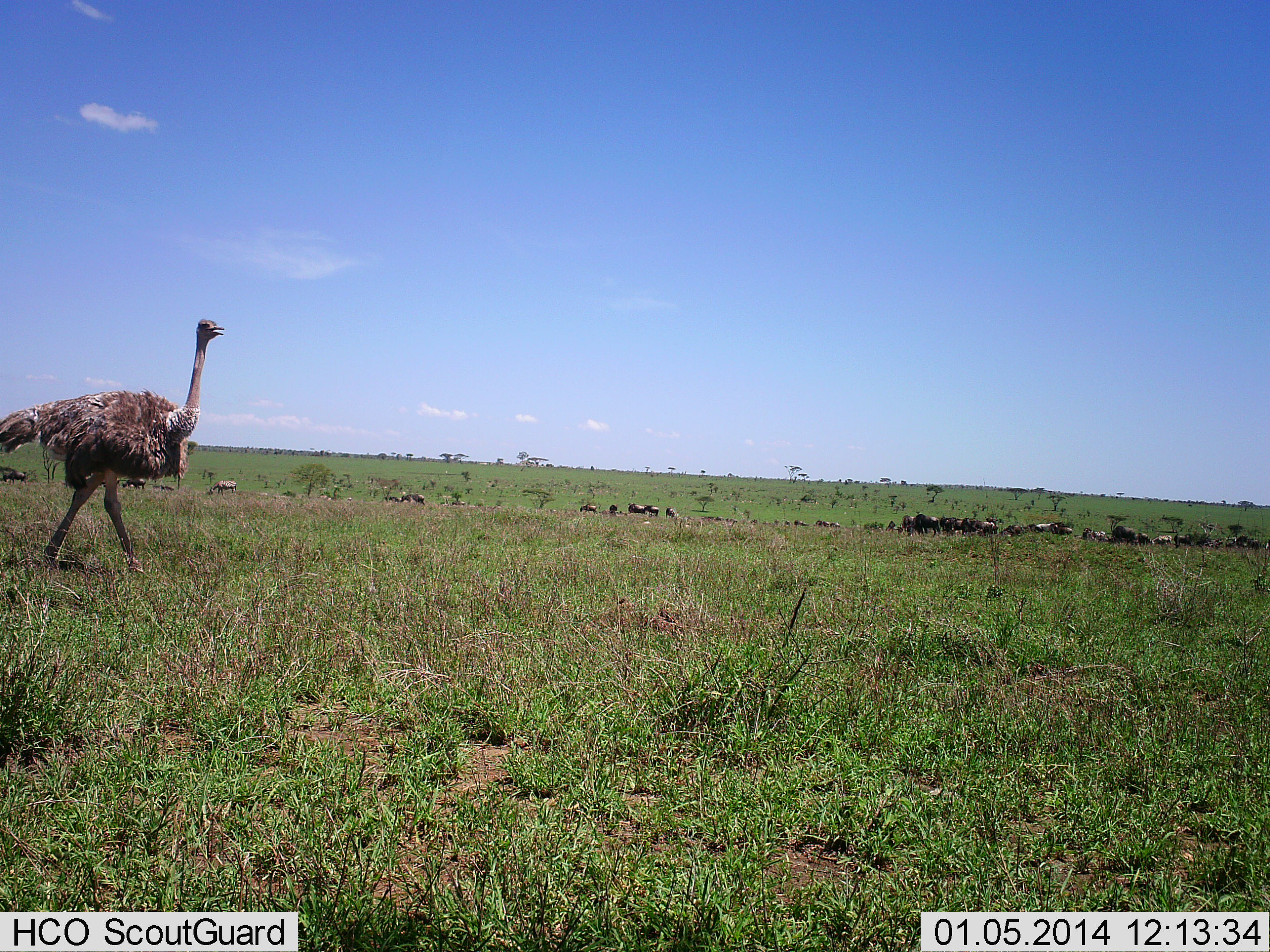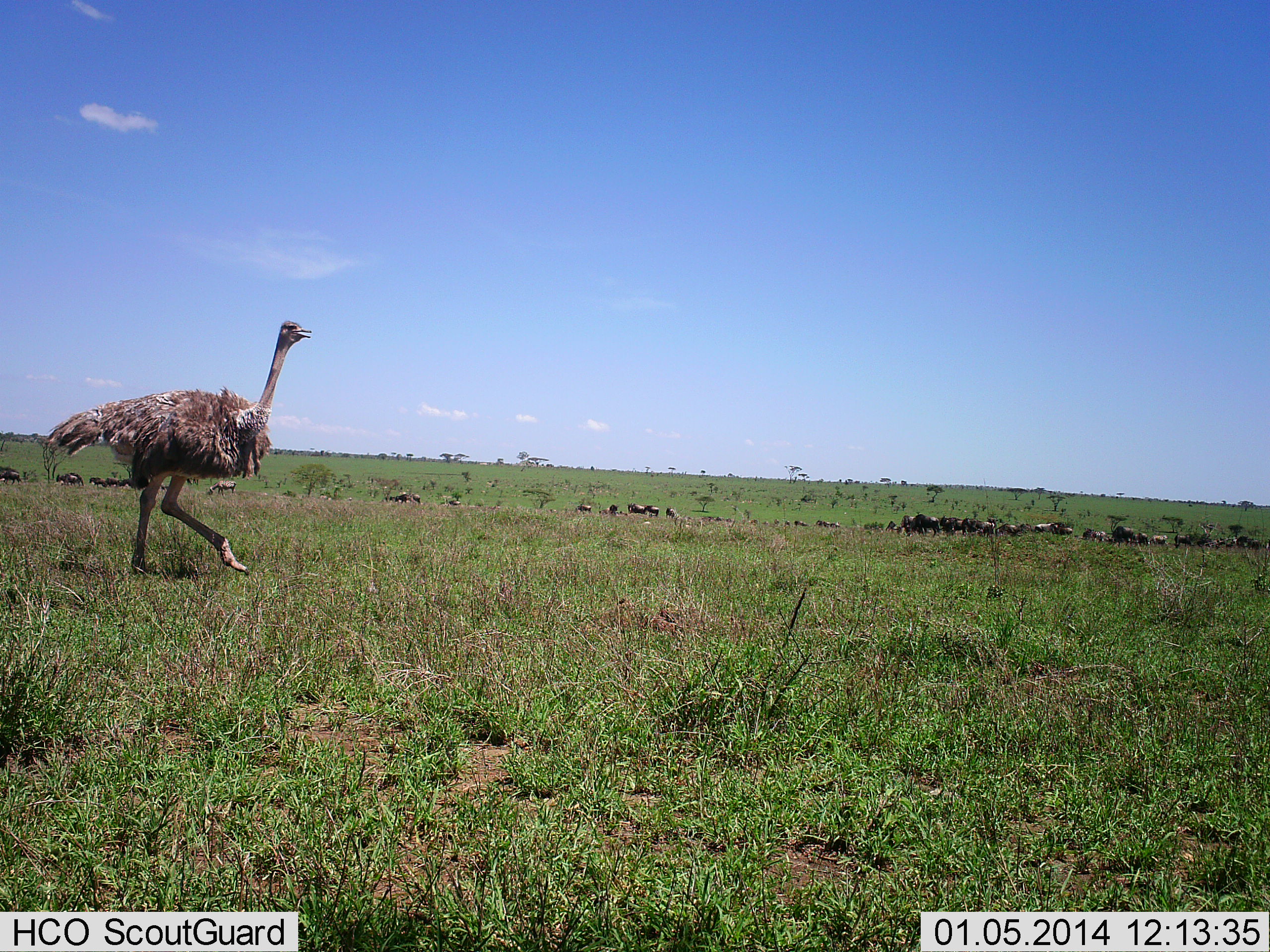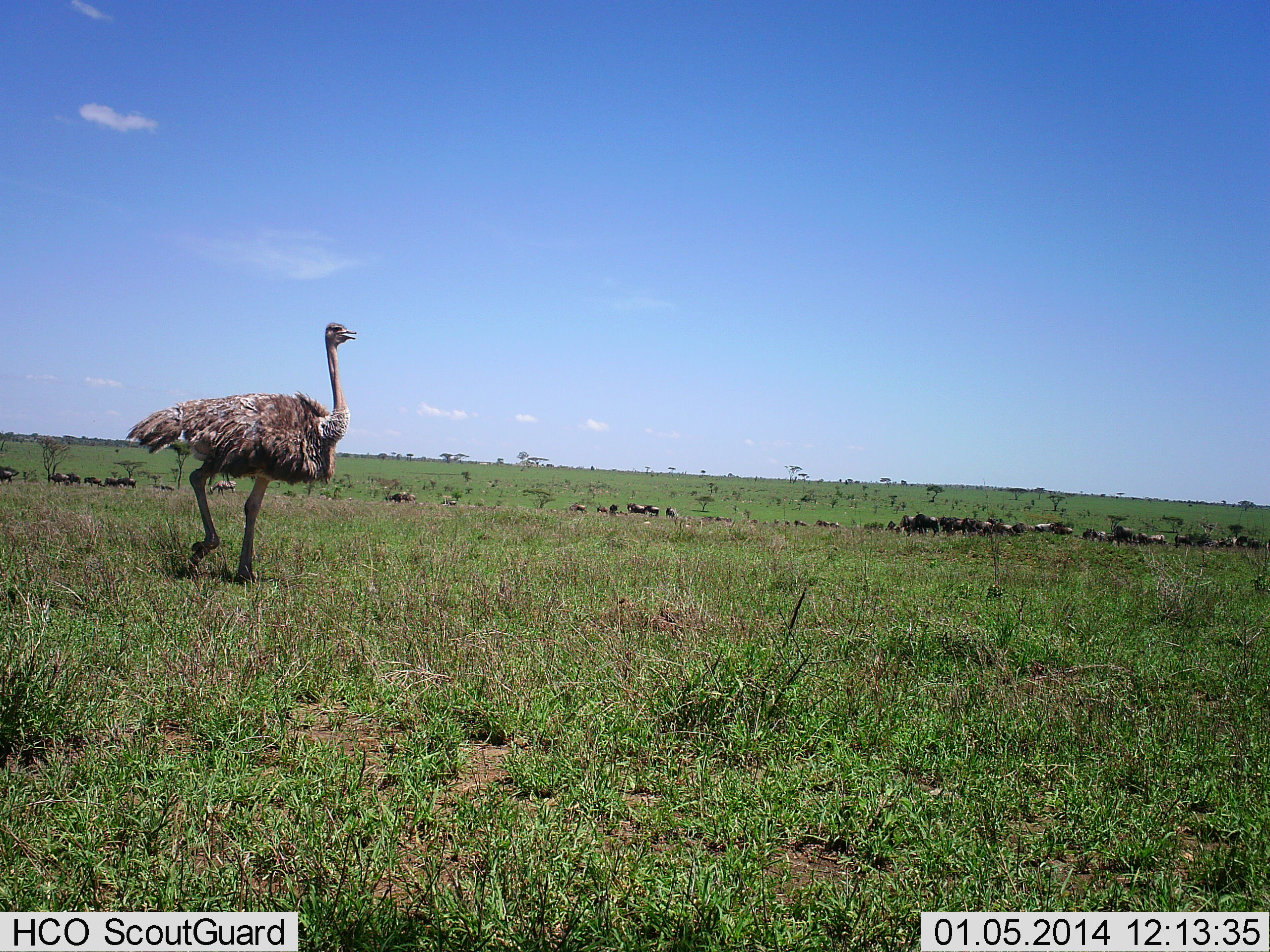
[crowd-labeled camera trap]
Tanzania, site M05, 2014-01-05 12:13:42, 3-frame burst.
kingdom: Animalia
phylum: Chordata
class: Aves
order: Struthioniformes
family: Struthionidae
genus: Struthio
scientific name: Struthio camelus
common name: ostrich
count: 1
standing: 0%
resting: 0%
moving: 100%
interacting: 0%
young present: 0%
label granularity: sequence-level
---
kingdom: Animalia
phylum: Chordata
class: Mammalia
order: Artiodactyla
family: Bovidae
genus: Connochaetes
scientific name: Connochaetes taurinus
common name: blue wildebeest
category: wildebeest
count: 11-50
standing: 70%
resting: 10%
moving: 50%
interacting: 0%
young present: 0%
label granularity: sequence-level